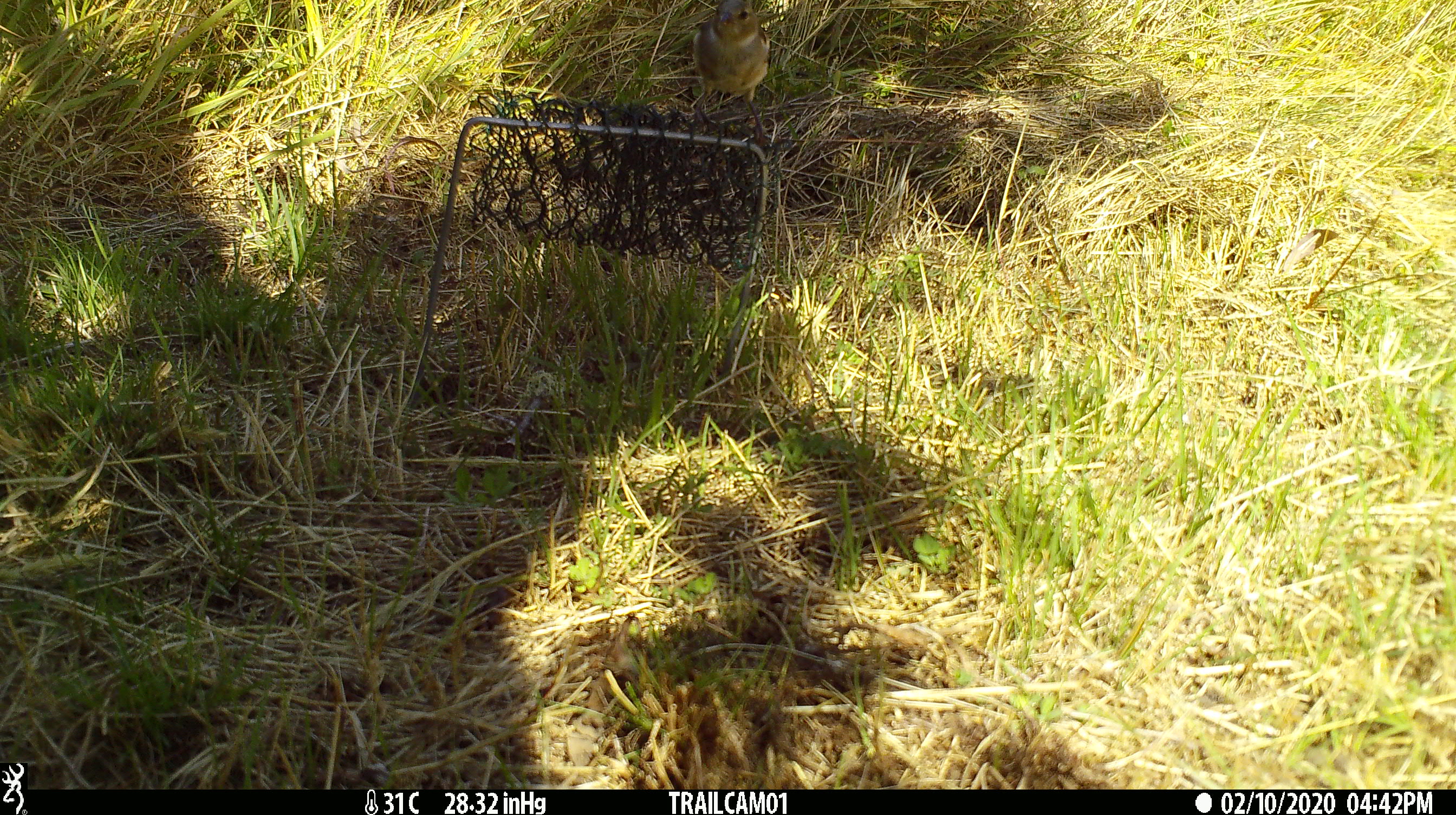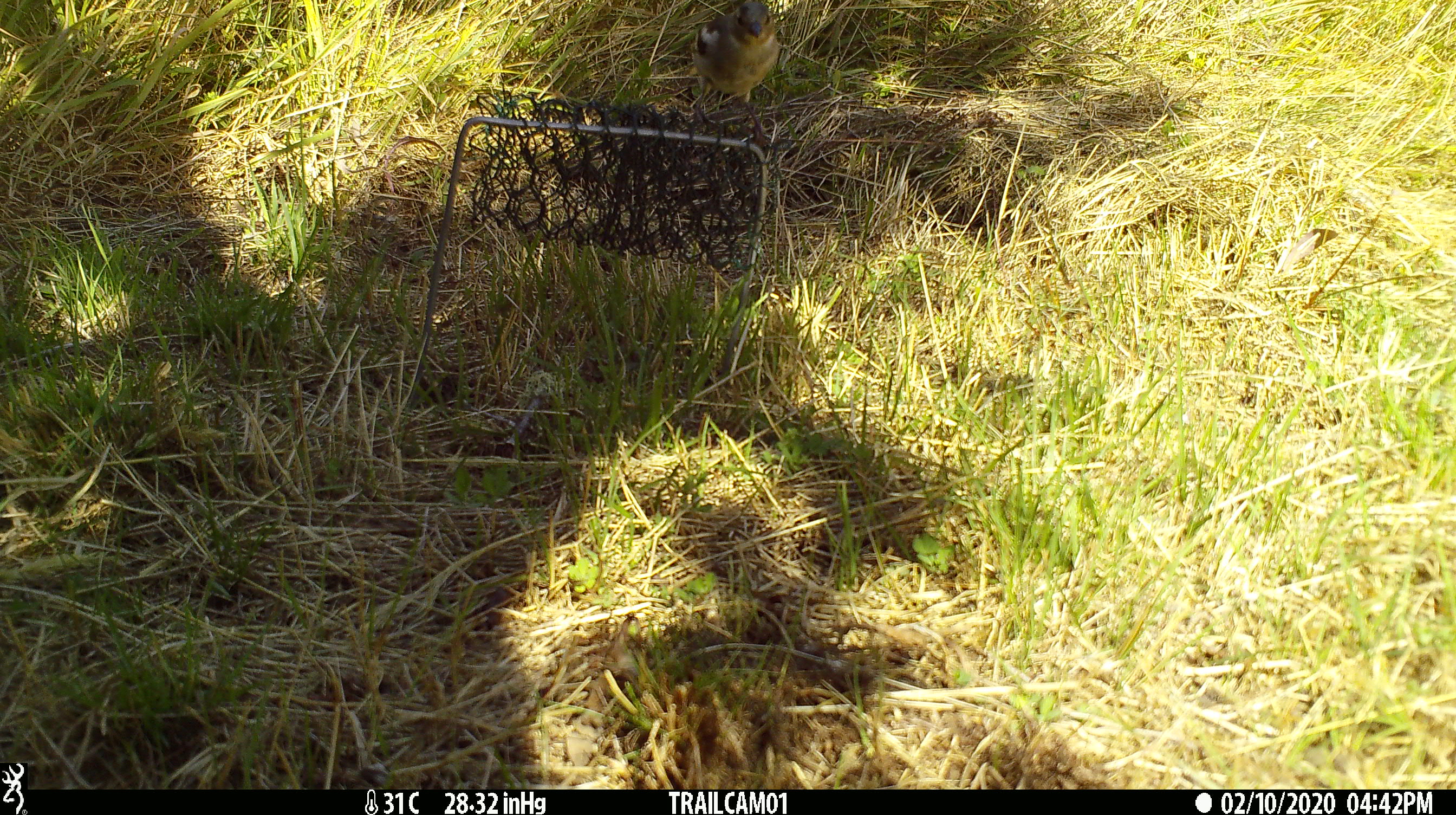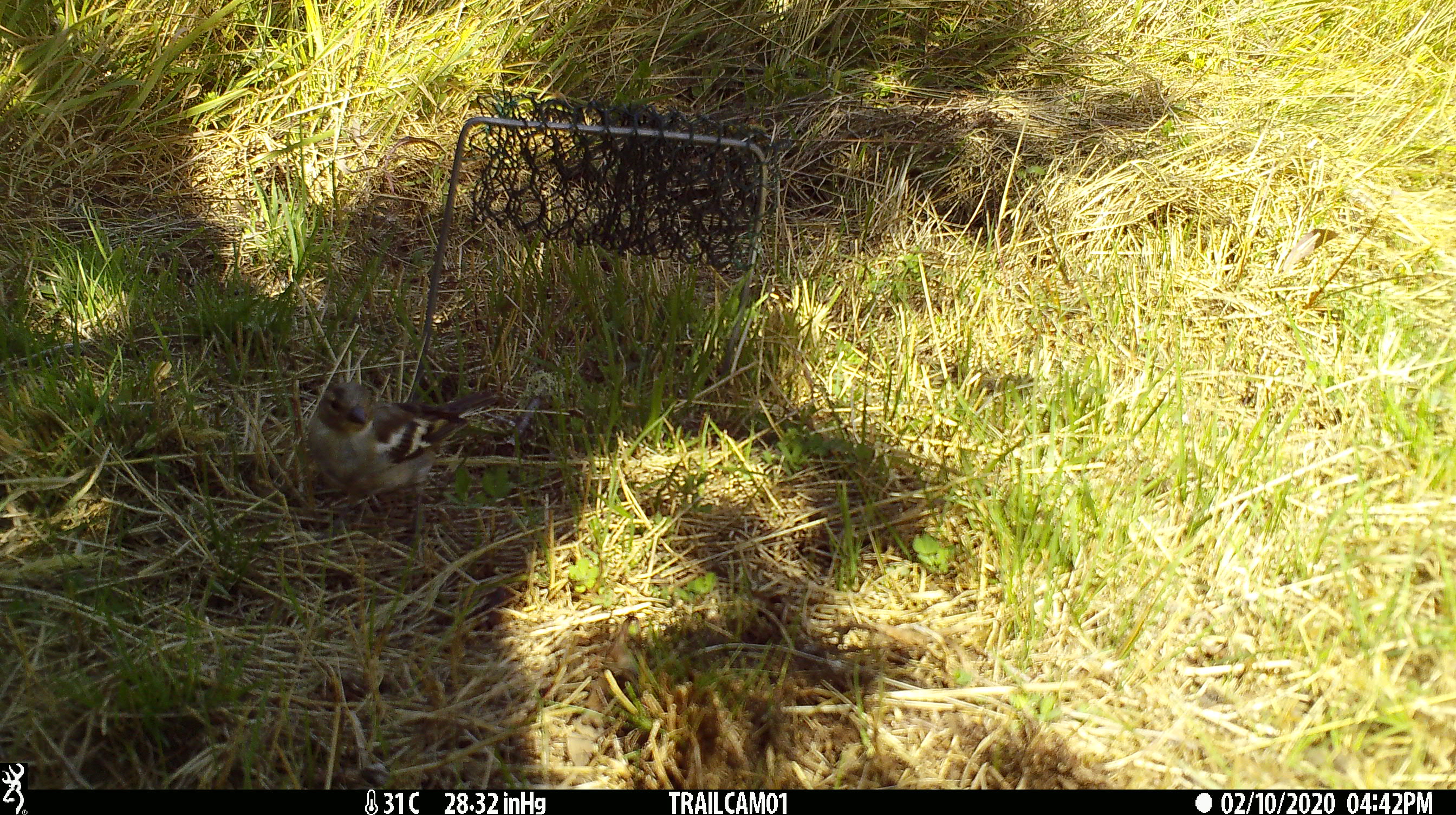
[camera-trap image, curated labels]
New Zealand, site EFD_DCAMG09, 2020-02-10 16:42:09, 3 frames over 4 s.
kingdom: Animalia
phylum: Chordata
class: Aves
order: Passeriformes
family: Fringillidae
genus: Fringilla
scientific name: Fringilla coelebs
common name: common chaffinch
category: chaffinch